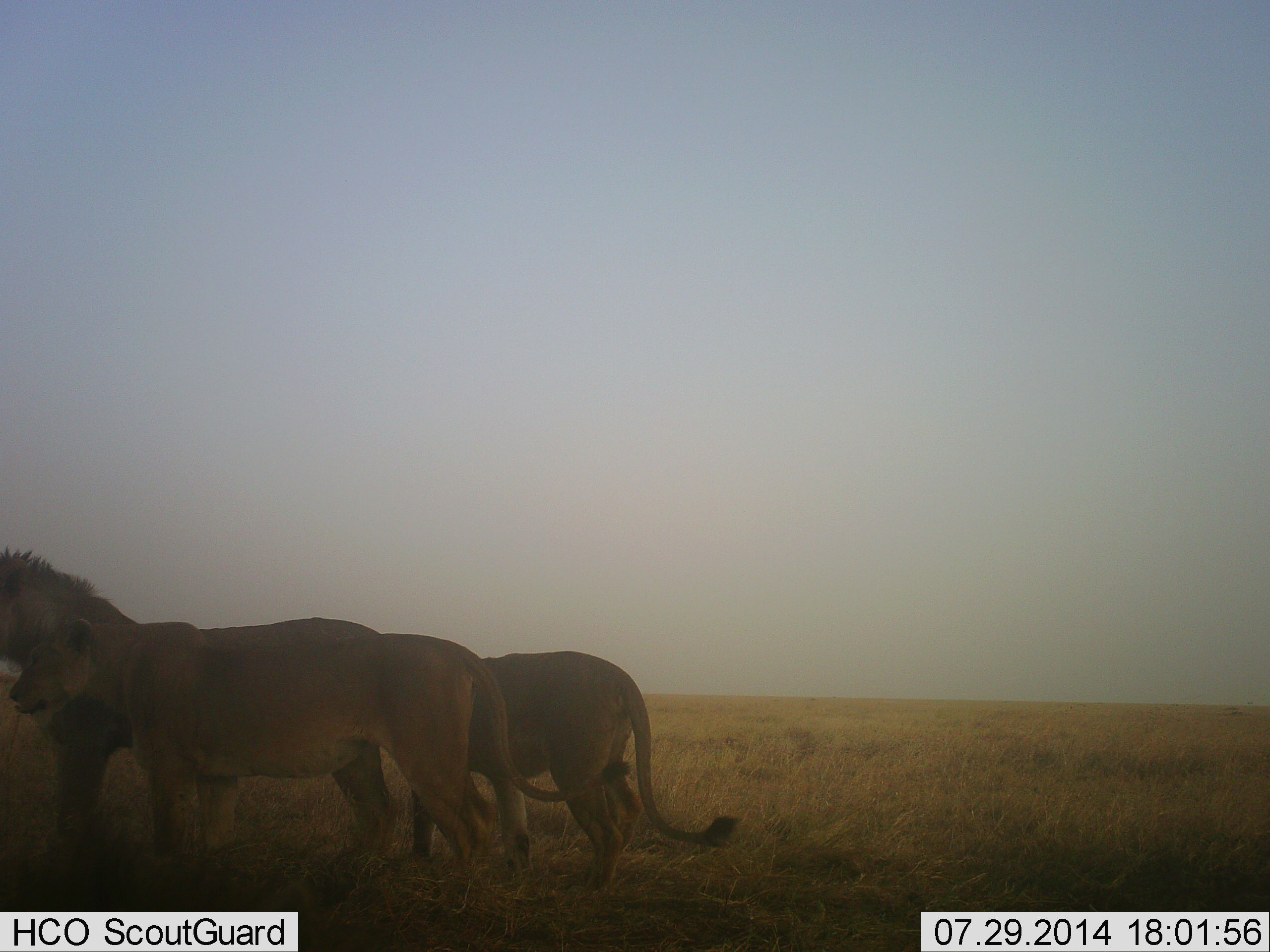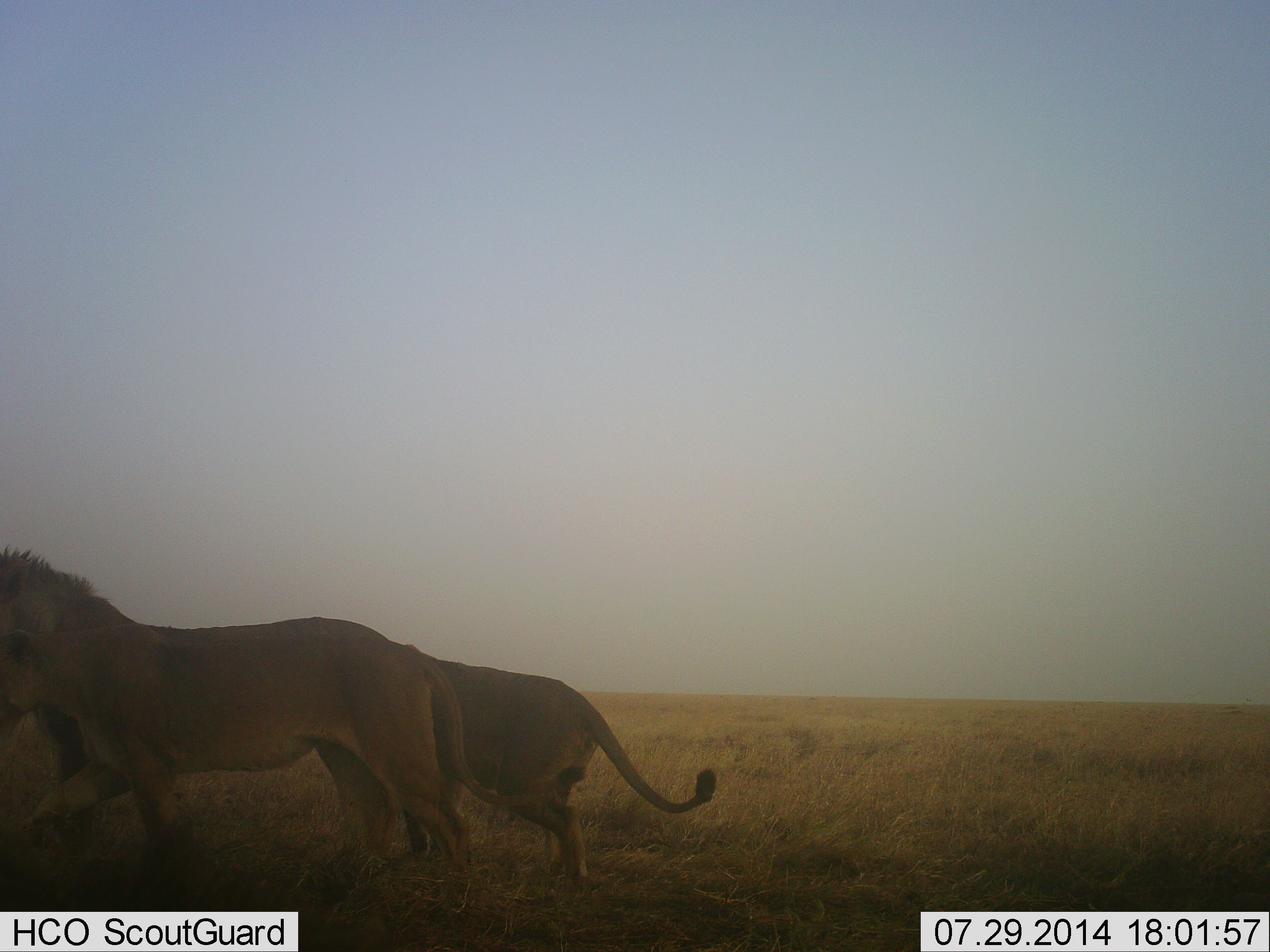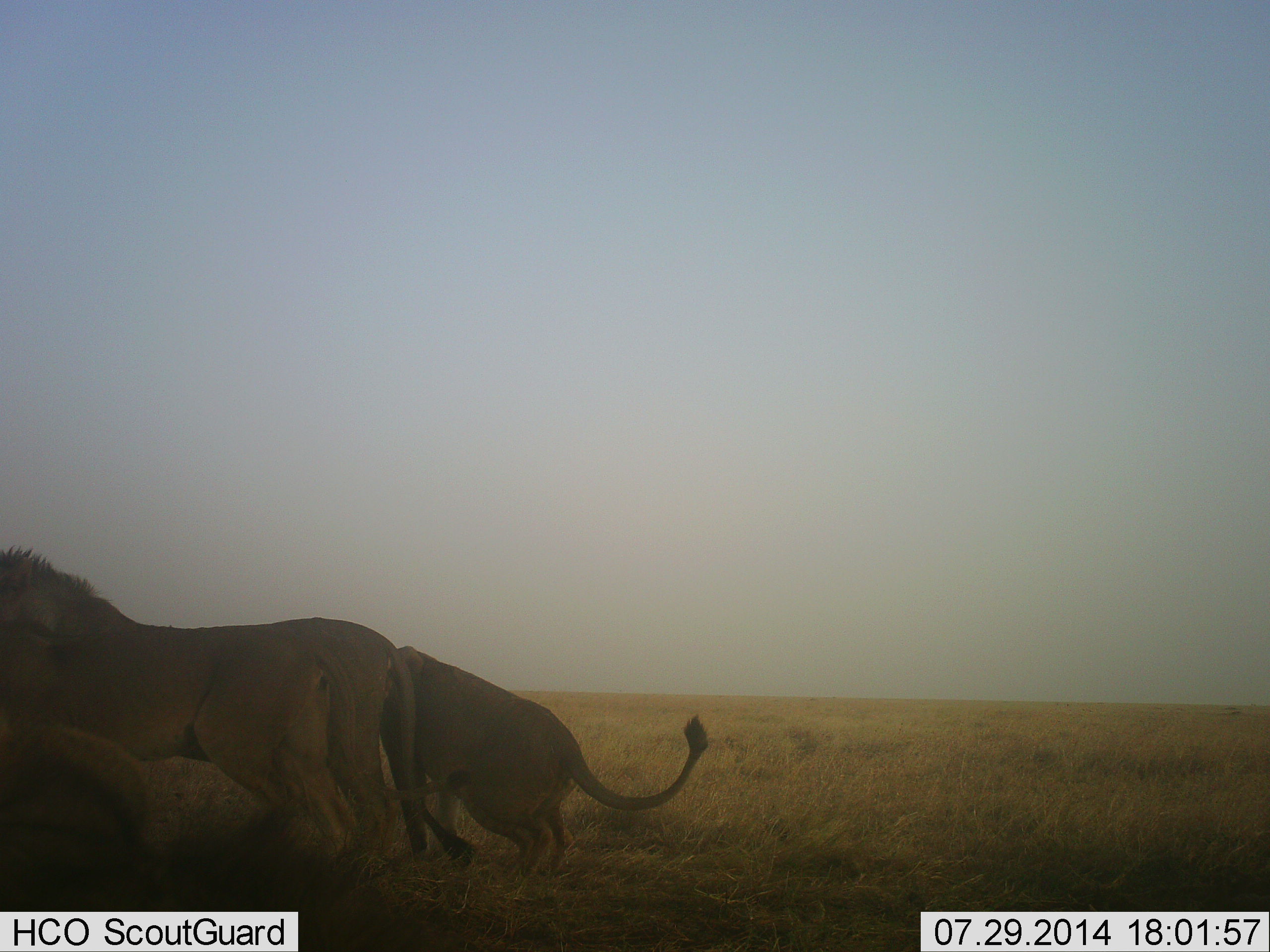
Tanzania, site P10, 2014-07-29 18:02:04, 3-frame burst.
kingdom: Animalia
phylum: Chordata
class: Mammalia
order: Carnivora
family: Felidae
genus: Panthera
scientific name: Panthera leo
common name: lion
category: lionfemale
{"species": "lionfemale (lion) (Panthera leo)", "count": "2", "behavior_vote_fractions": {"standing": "8%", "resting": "0%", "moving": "92%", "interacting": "8%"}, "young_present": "0%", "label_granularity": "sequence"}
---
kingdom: Animalia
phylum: Chordata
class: Mammalia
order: Carnivora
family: Felidae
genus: Panthera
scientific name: Panthera leo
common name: lion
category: lionmale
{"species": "lionmale (lion) (Panthera leo)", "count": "1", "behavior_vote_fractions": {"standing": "100%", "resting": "10%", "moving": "0%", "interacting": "0%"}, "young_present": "0%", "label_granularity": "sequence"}